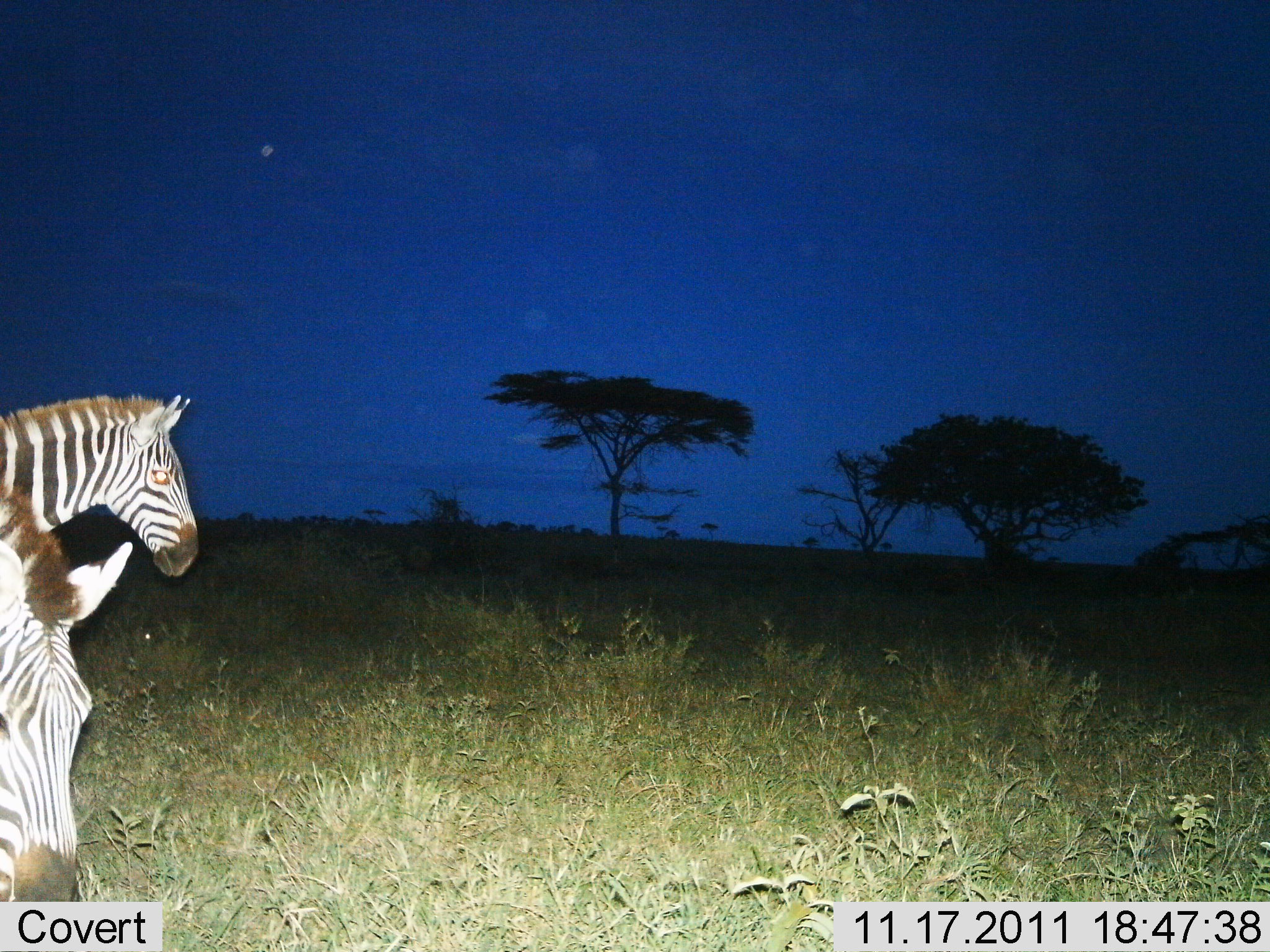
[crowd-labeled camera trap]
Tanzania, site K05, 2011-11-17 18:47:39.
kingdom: Animalia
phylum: Chordata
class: Mammalia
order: Perissodactyla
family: Equidae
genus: Equus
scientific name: Equus quagga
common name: plains zebra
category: zebra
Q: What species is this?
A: Zebra (plains zebra) (Equus quagga).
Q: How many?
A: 2.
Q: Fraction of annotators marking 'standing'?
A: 92%.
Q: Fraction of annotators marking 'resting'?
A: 0%.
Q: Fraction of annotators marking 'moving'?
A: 8%.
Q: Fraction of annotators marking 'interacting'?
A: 0%.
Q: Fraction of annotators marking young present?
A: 0%.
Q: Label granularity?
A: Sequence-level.